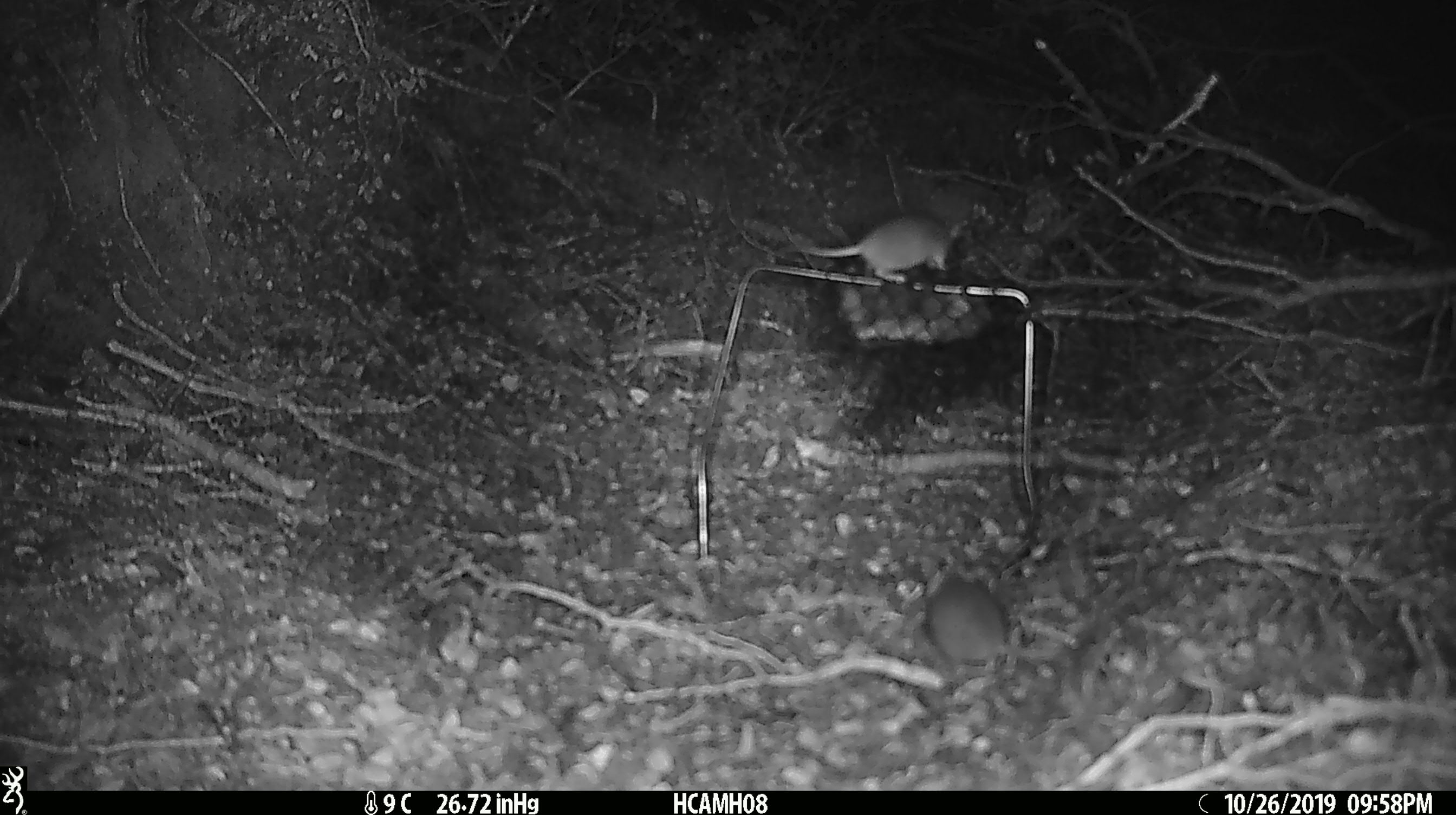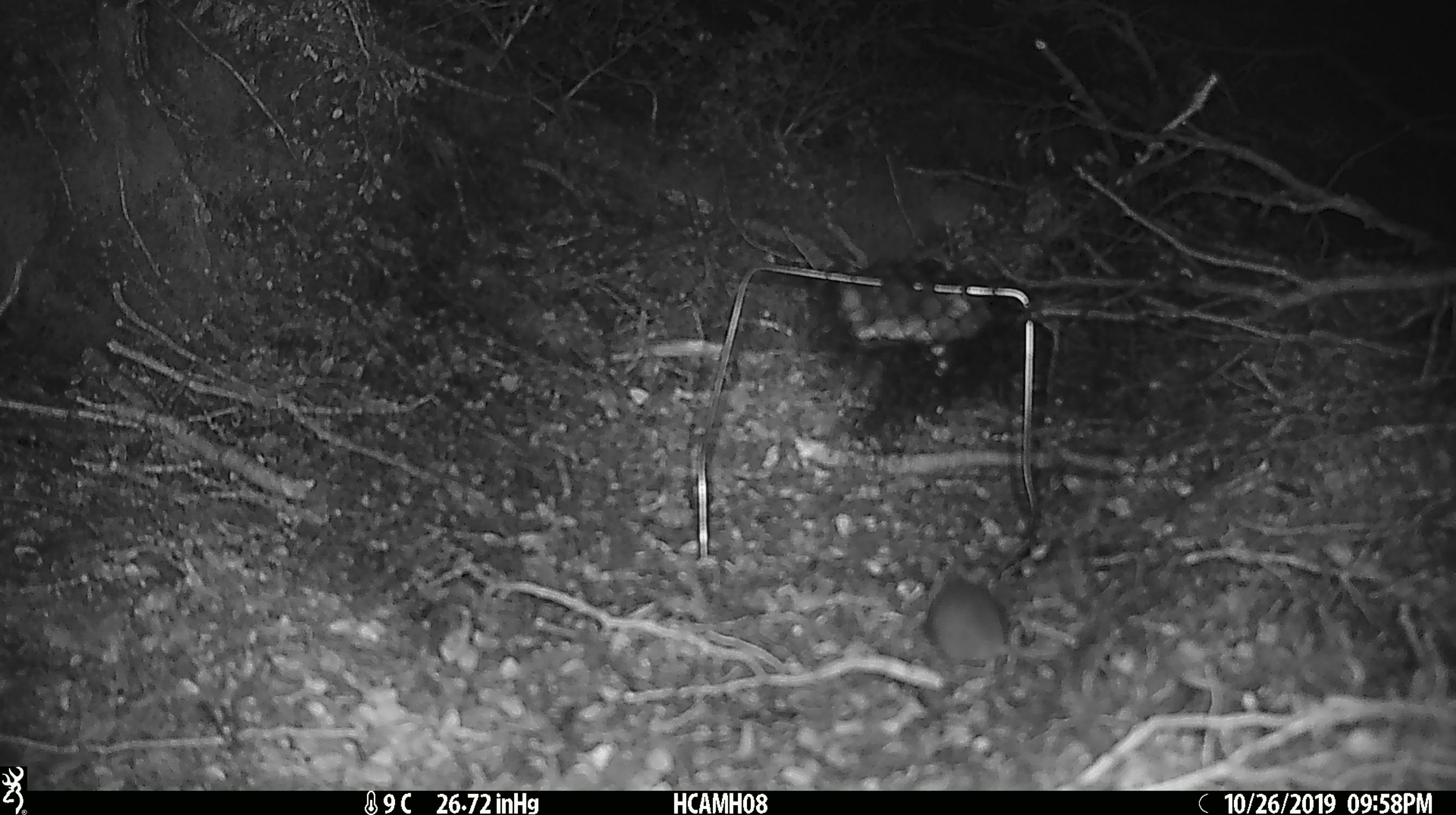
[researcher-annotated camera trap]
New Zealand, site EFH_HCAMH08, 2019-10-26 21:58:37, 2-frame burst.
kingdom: Animalia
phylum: Chordata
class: Mammalia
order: Rodentia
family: Muridae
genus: Mus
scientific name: Mus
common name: mouse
Mouse (Mus).